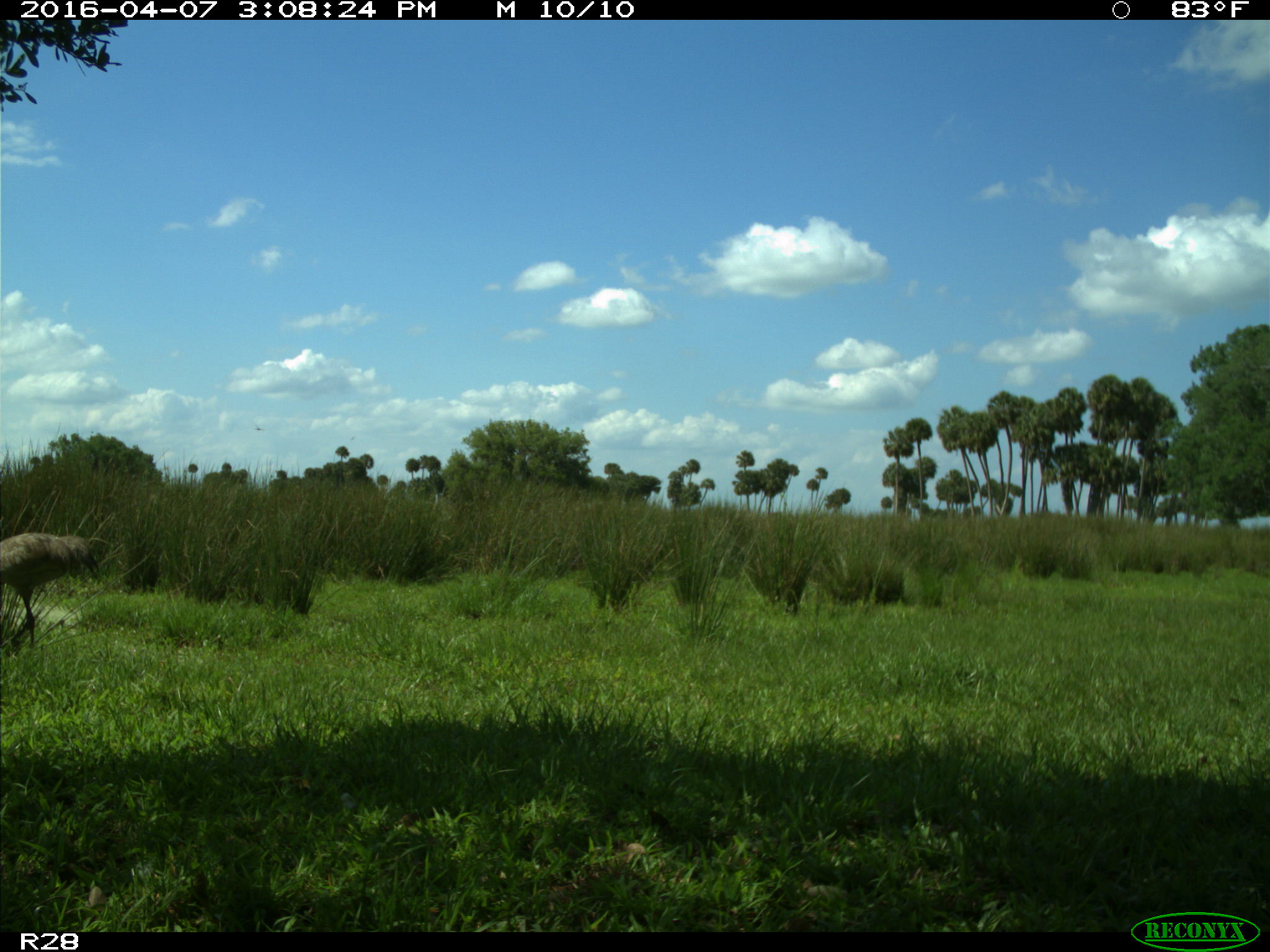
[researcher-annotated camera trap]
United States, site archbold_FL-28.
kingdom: Animalia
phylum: Chordata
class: Aves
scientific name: Aves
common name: birds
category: unidentified bird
Unidentified bird (birds) (Aves).